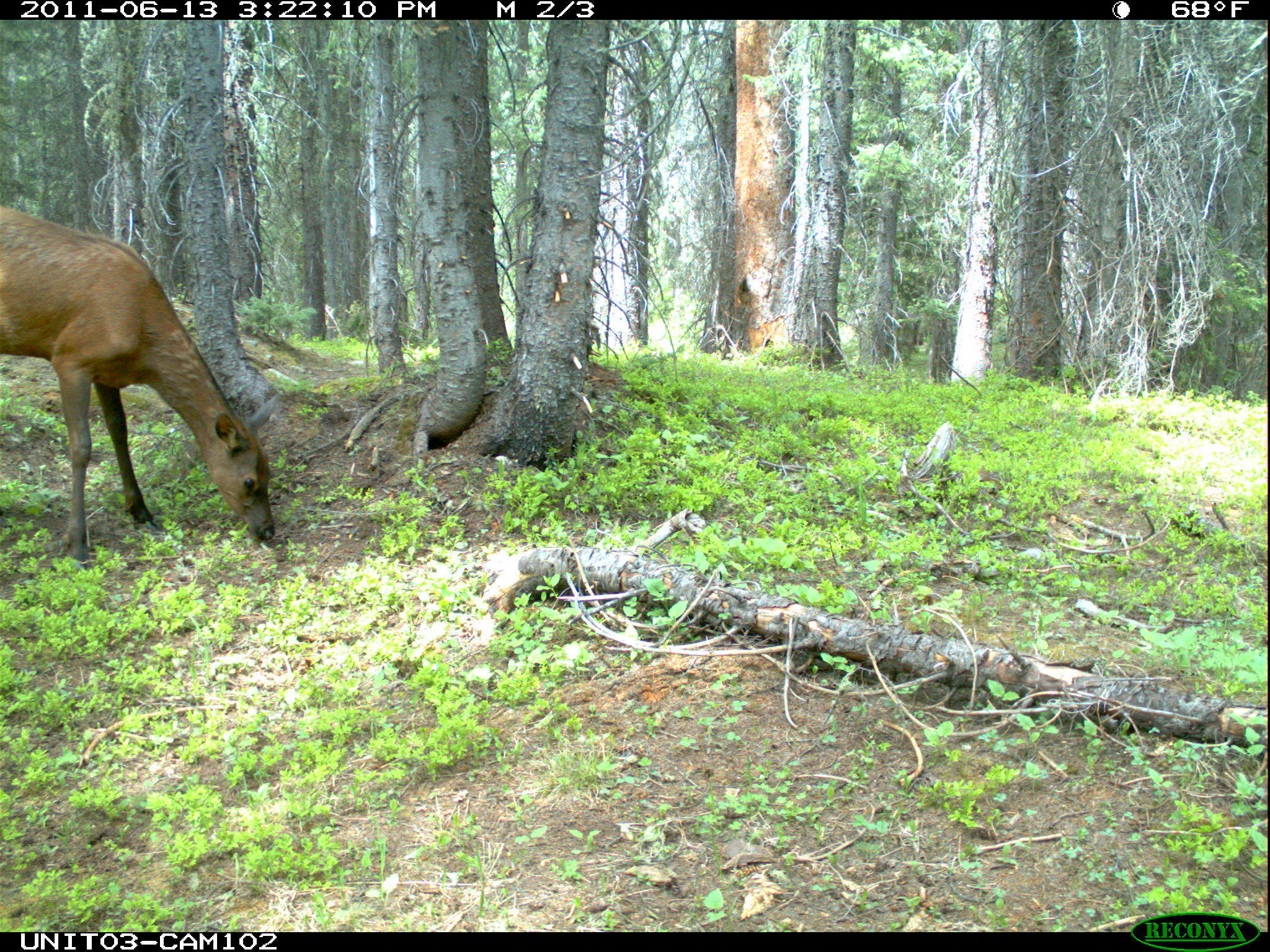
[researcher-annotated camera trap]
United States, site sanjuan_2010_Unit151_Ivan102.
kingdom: Animalia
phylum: Chordata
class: Mammalia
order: Artiodactyla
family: Cervidae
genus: Cervus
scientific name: Cervus elaphus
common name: red deer